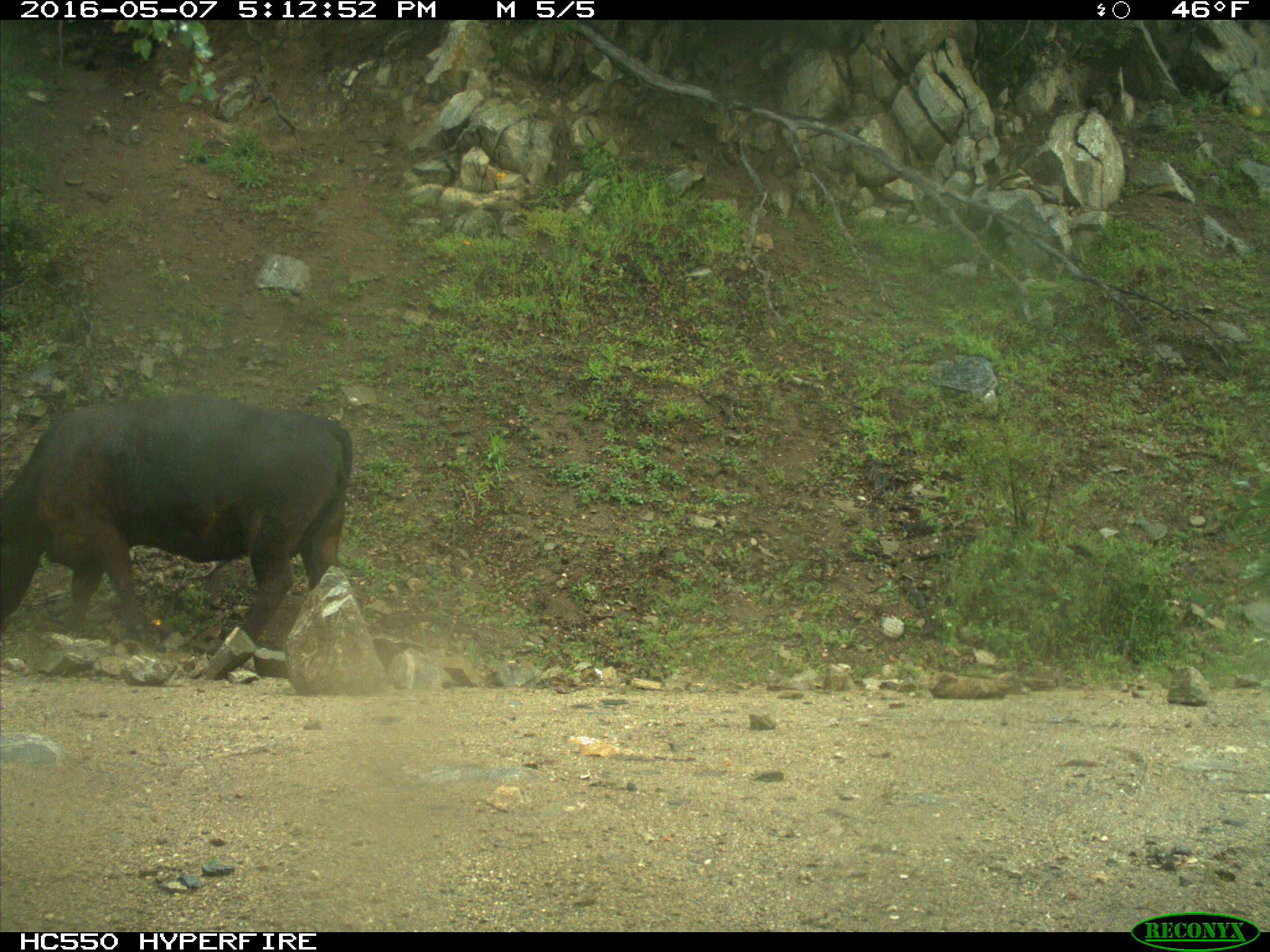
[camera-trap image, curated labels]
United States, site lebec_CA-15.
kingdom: Animalia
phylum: Chordata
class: Mammalia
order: Artiodactyla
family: Bovidae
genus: Bos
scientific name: Bos taurus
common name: domestic cow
Bos taurus (domestic cow).